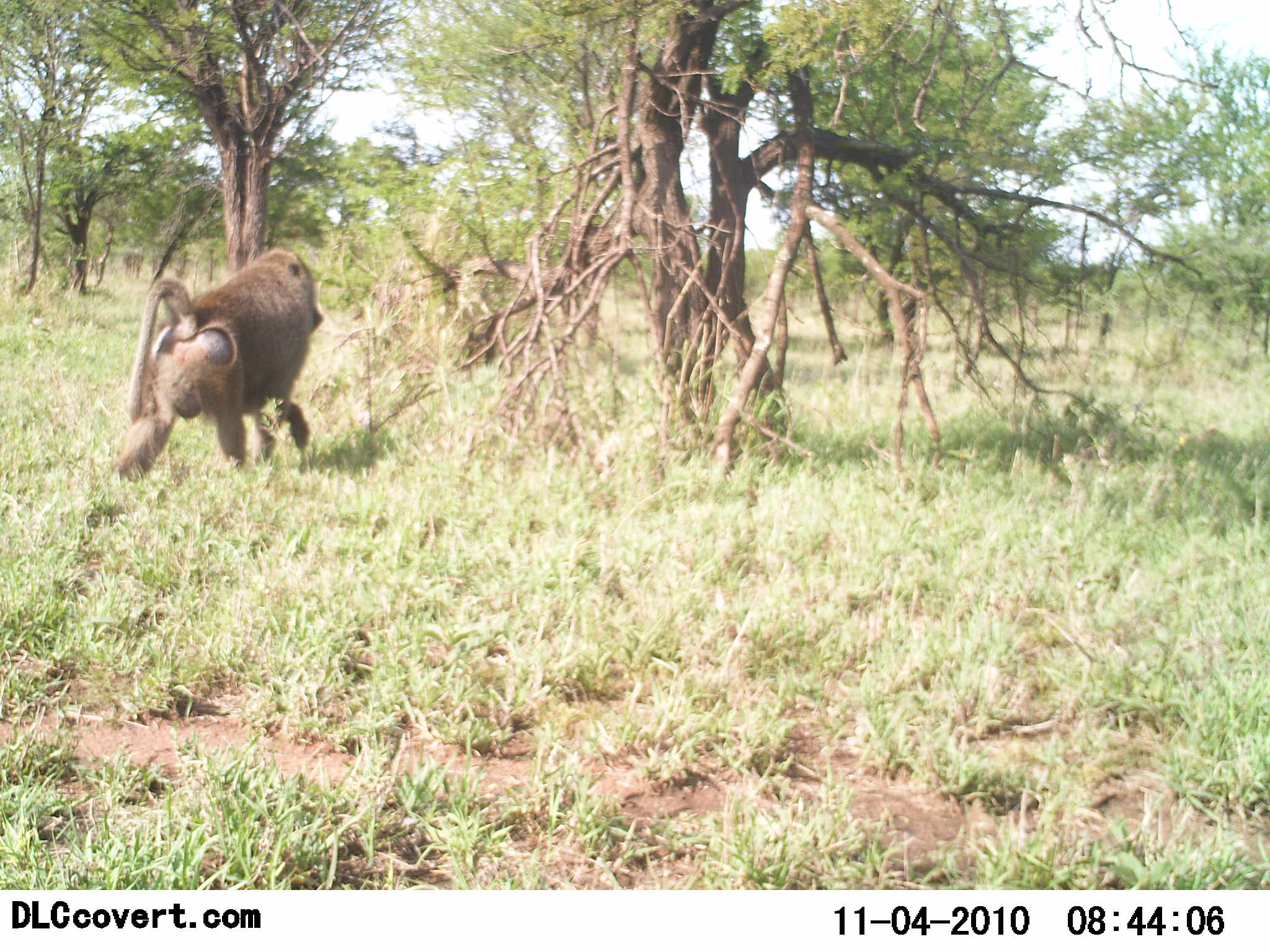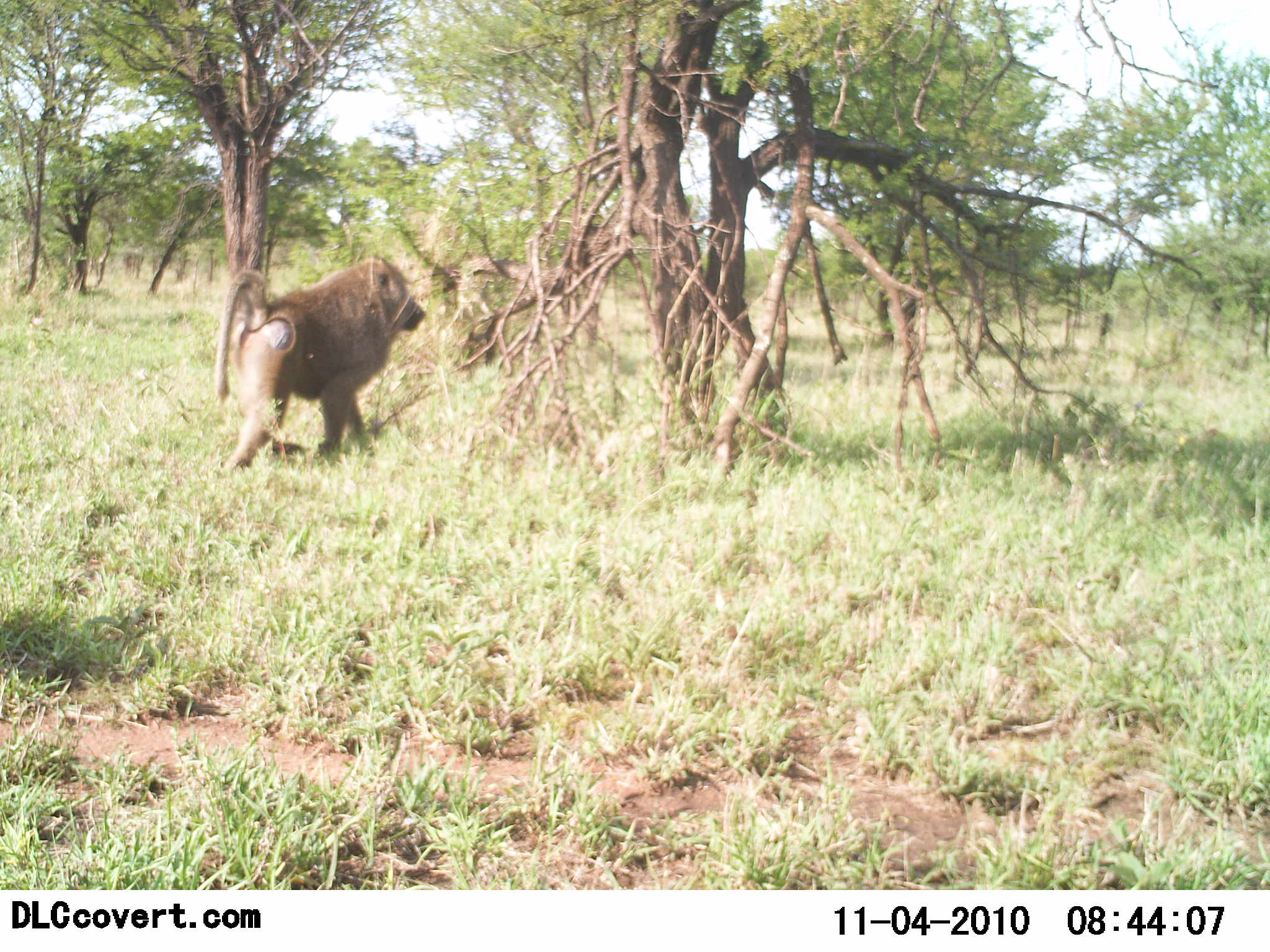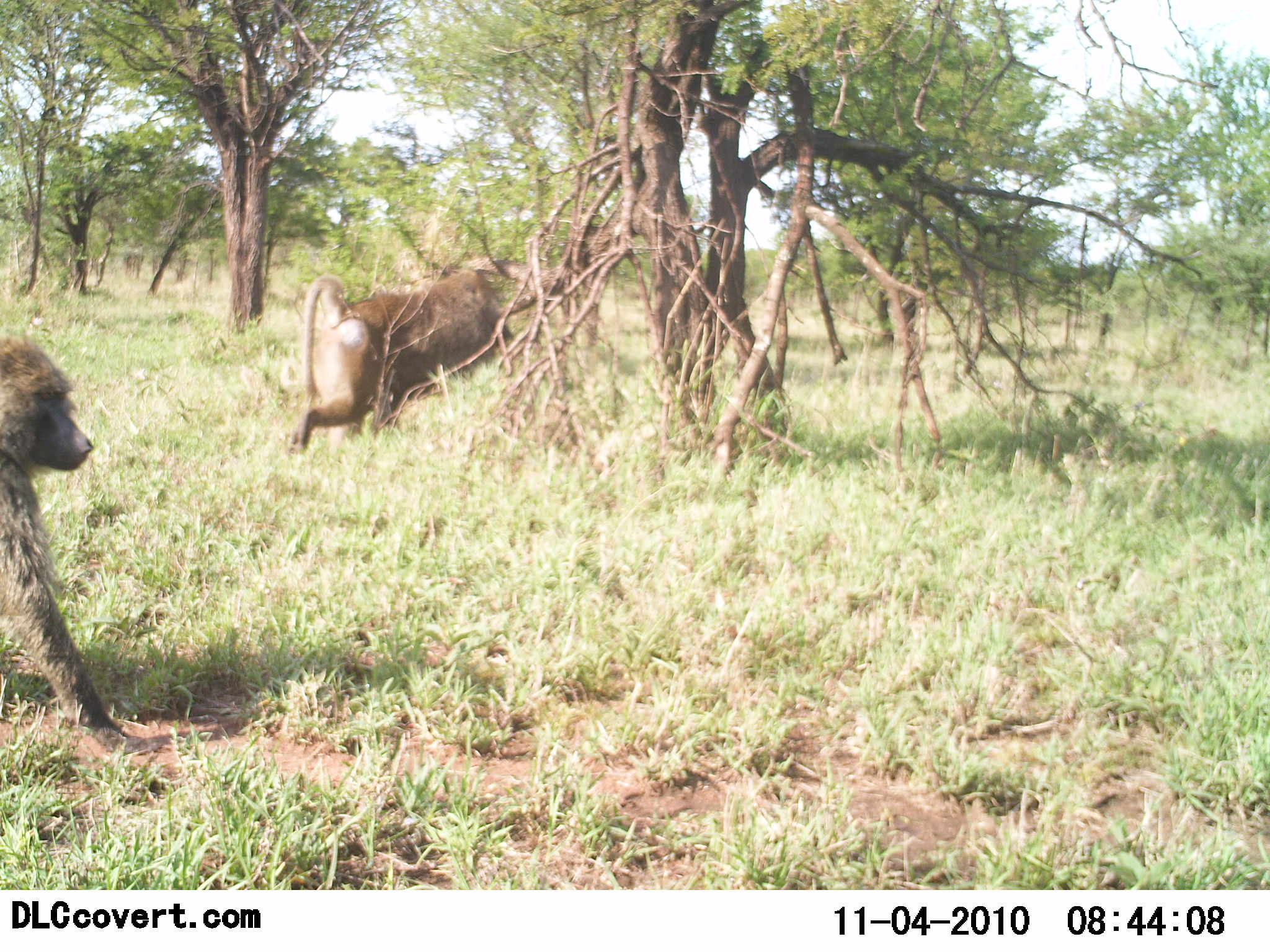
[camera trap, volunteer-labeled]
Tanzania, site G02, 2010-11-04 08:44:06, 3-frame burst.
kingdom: Animalia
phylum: Chordata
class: Mammalia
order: Primates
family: Cercopithecidae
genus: Papio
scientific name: Papio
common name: baboon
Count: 2.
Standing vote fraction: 0%.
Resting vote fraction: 0%.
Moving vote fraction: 100%.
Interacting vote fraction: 0%.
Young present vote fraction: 0%.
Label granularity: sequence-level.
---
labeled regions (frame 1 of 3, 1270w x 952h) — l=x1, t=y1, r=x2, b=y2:
animal: l=112, t=245, r=324, b=483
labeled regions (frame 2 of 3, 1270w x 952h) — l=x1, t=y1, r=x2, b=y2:
animal: l=211, t=258, r=425, b=478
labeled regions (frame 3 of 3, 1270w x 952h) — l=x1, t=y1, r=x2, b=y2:
animal: l=0, t=330, r=133, b=745; l=284, t=267, r=509, b=454